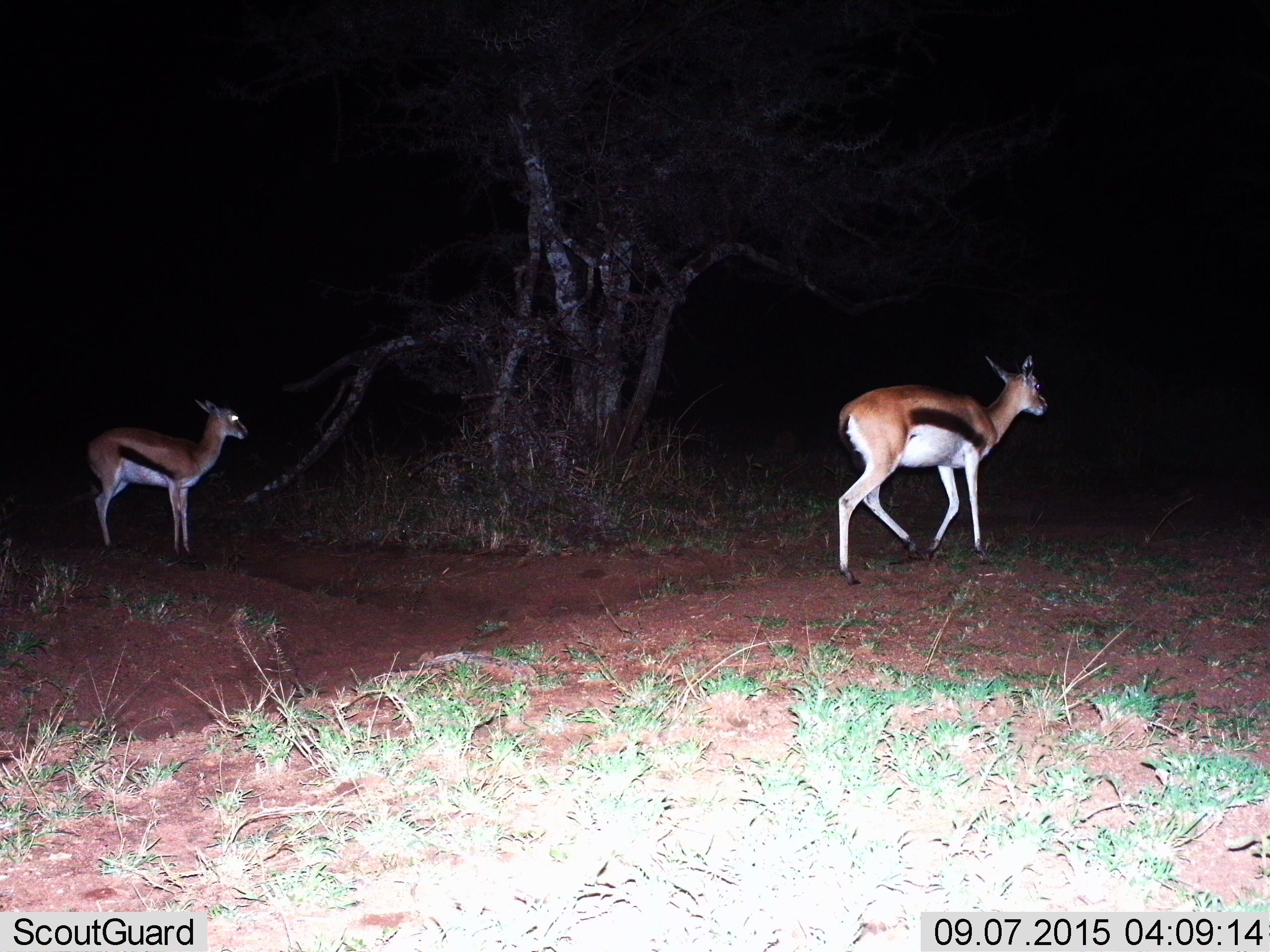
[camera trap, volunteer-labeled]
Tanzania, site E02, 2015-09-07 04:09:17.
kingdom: Animalia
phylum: Chordata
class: Mammalia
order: Artiodactyla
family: Bovidae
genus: Eudorcas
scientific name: Eudorcas thomsonii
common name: thomson's gazelle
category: gazellethomsons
Gazellethomsons (thomson's gazelle) (Eudorcas thomsonii), count 2. Behavior (volunteer vote fractions): standing 70%, resting 0%, moving 85%, interacting 0%. Young present (vote fraction): 35%. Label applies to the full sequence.